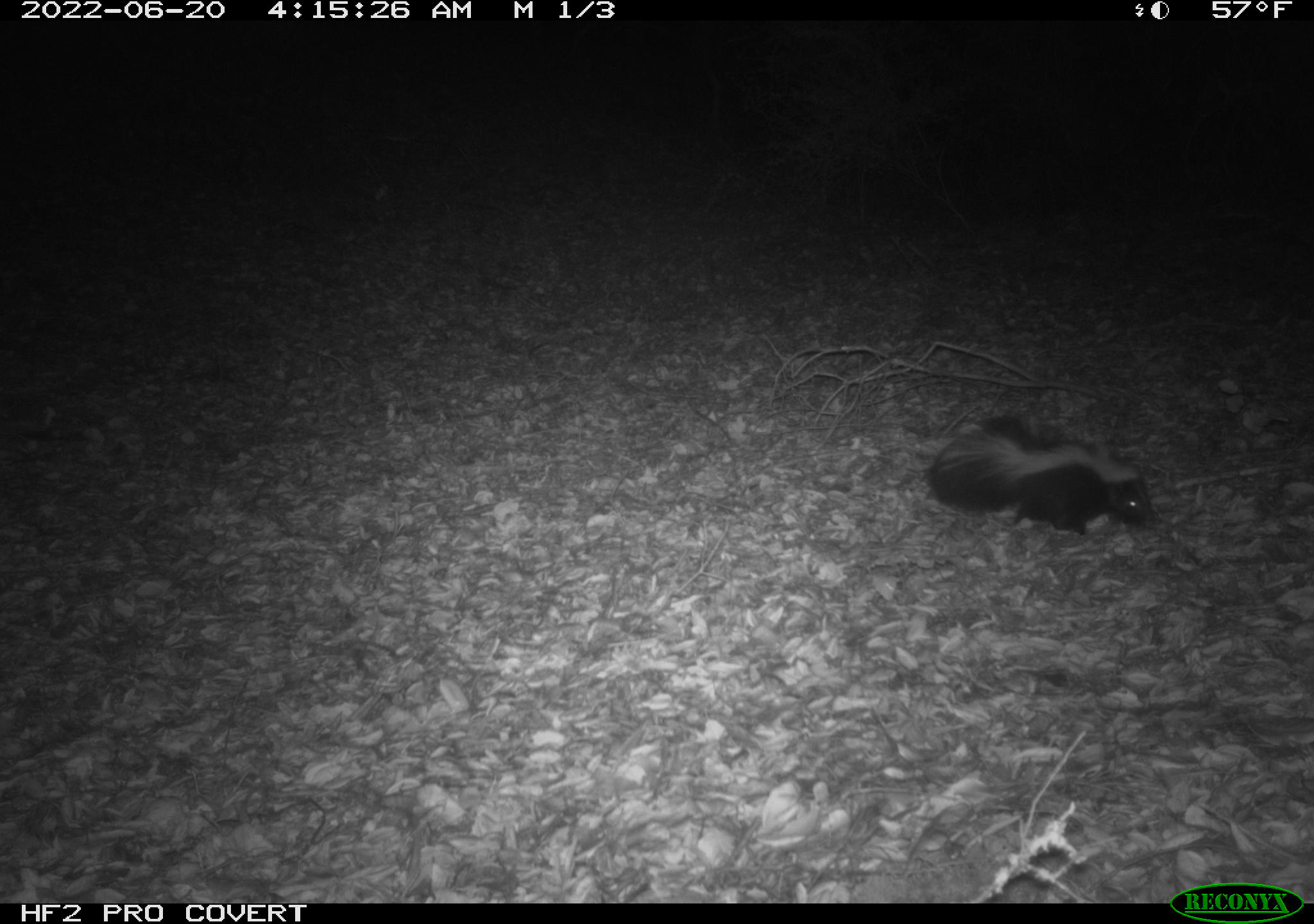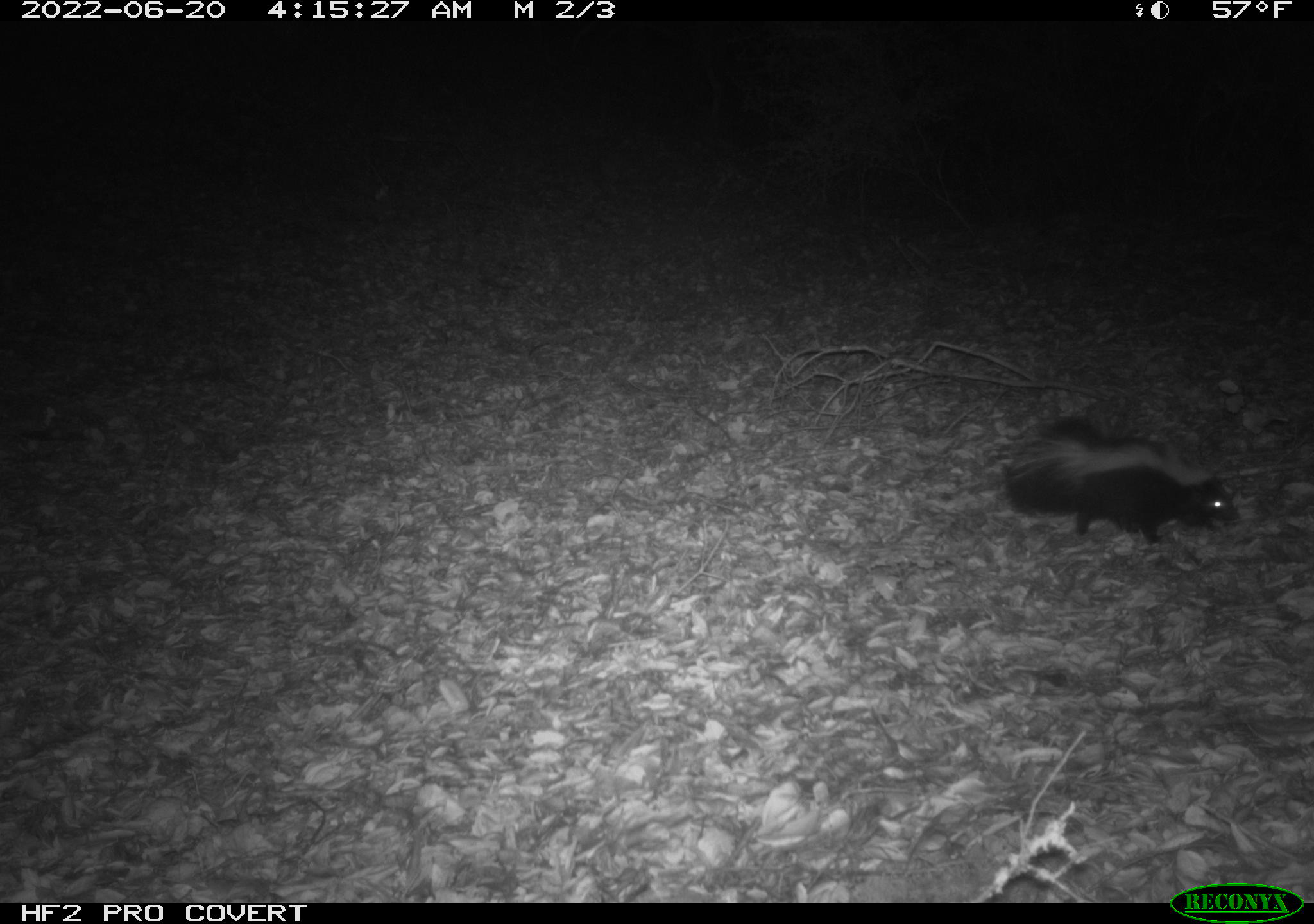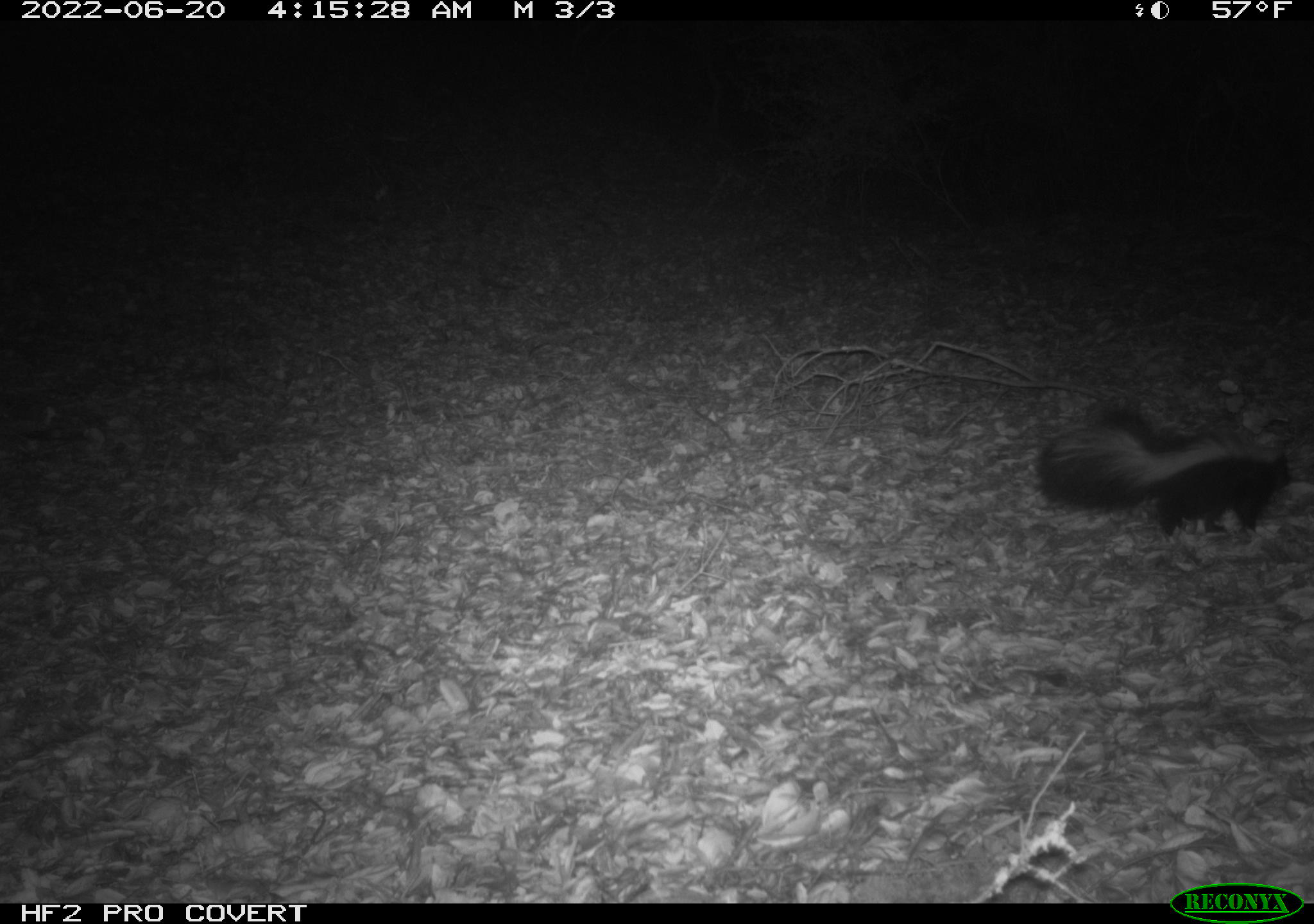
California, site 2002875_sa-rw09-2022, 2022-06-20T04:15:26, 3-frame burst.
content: unidentified animal